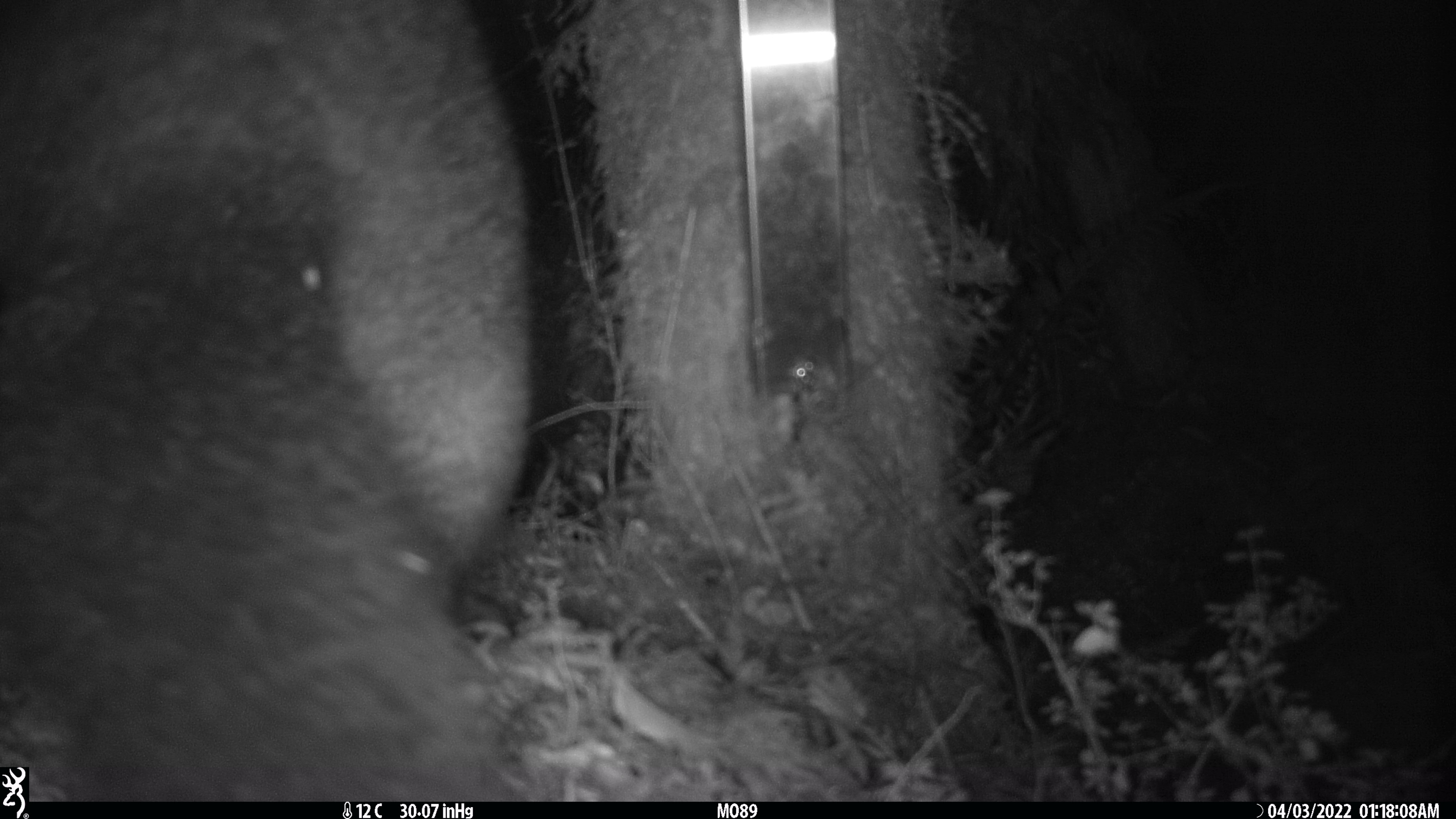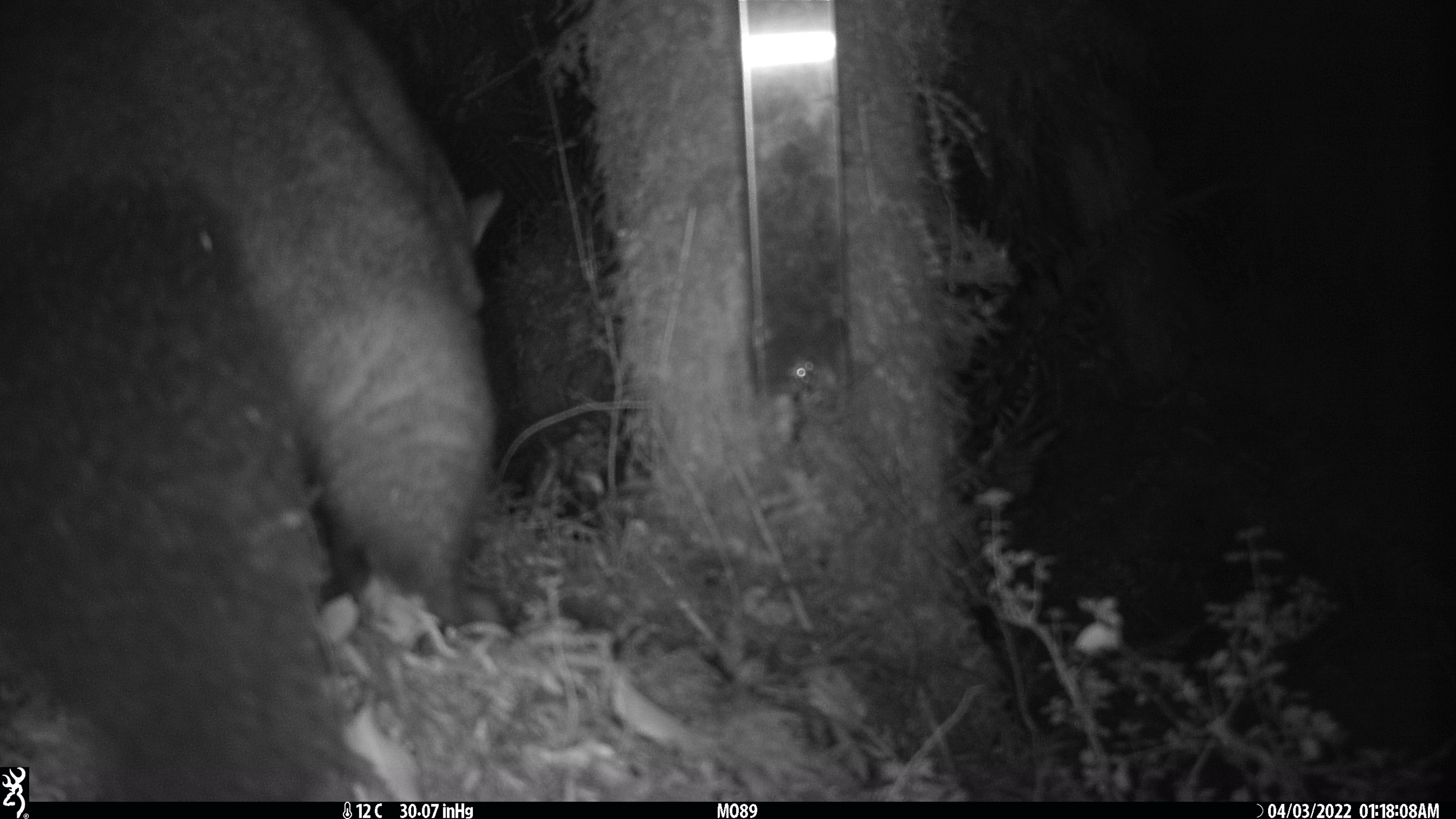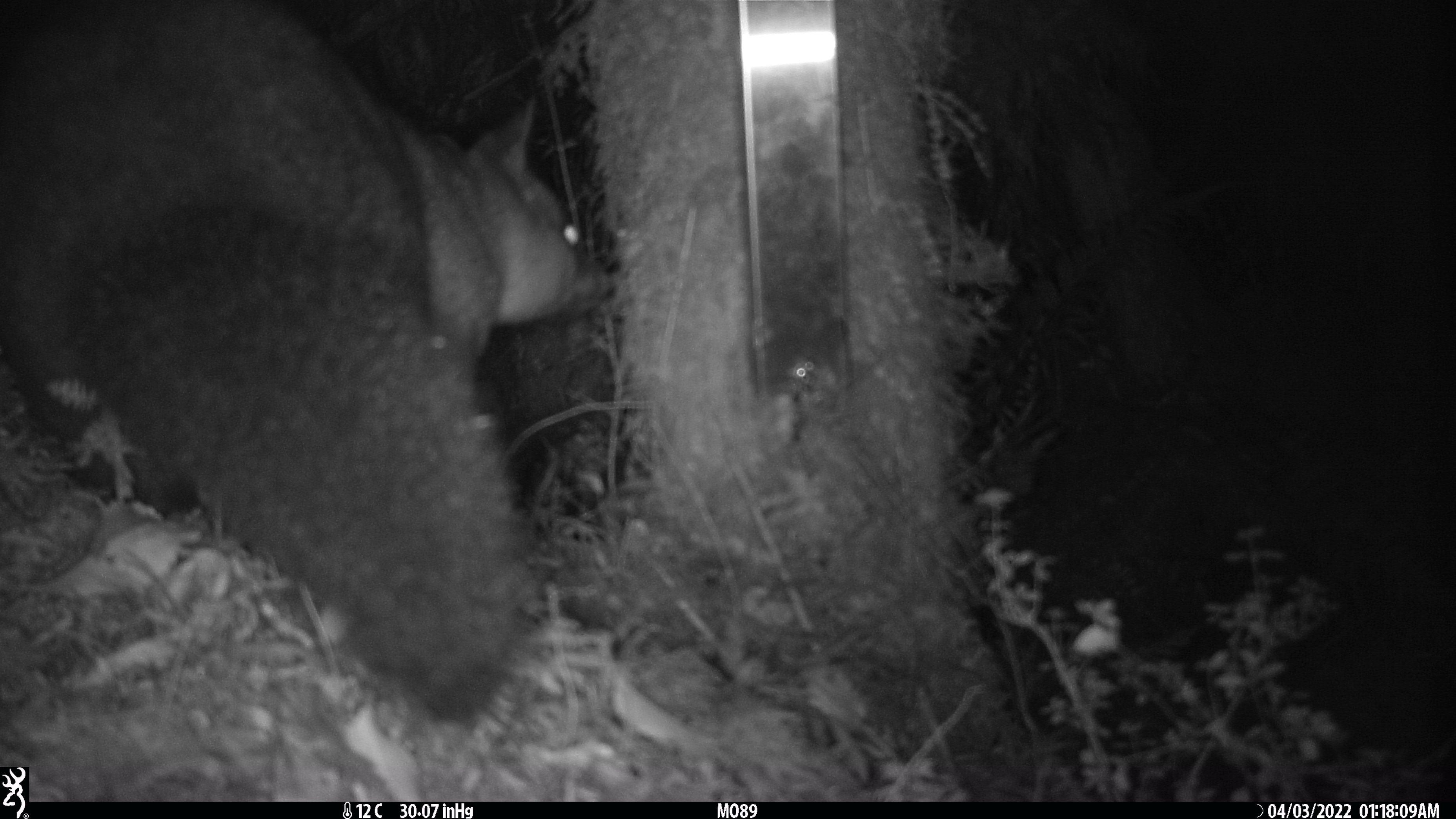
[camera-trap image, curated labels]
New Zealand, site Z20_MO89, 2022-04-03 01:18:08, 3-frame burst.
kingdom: Animalia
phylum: Chordata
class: Mammalia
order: Diprotodontia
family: Phalangeridae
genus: Trichosurus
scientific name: Trichosurus vulpecula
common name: common brushtail possum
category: possum